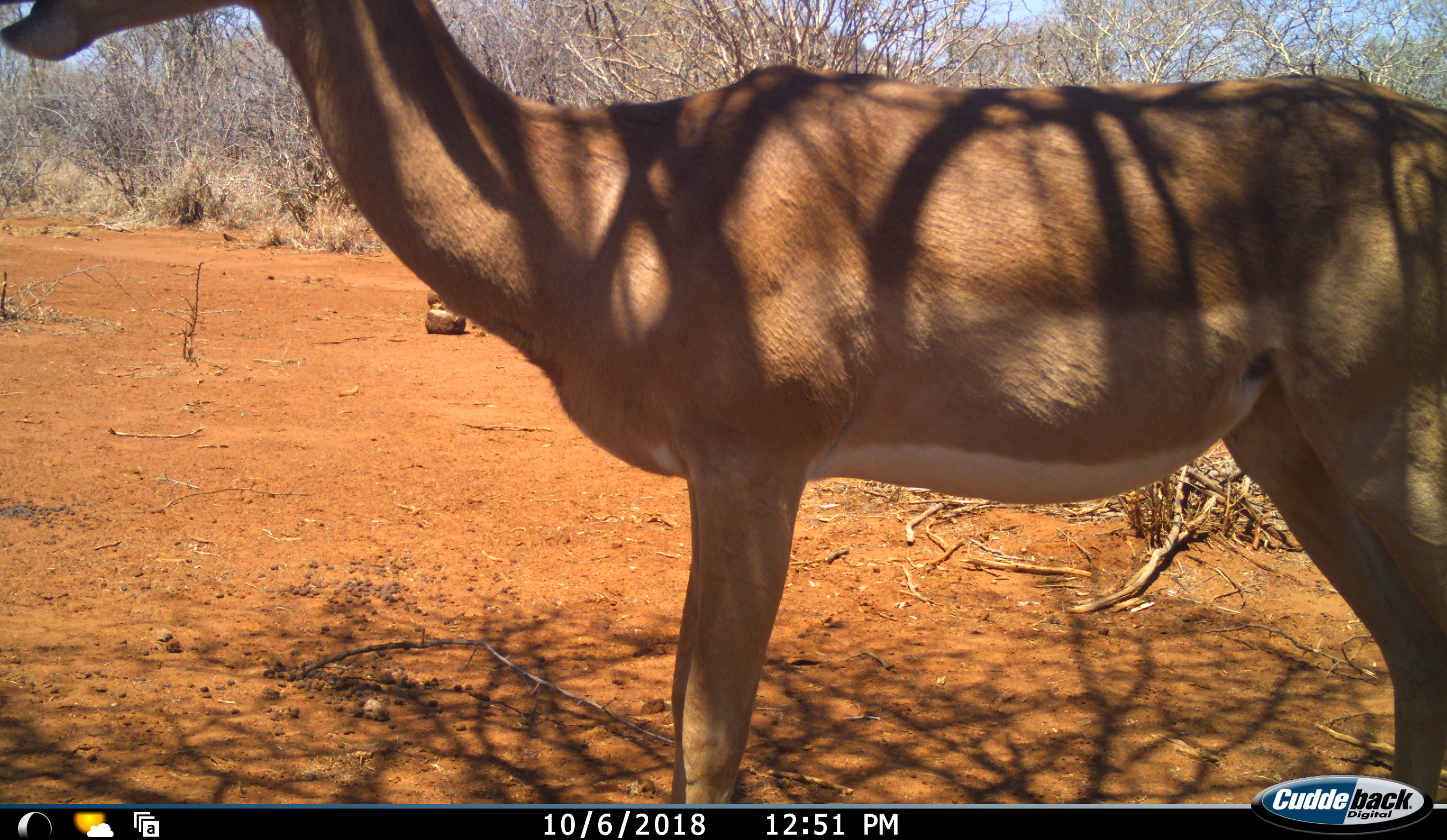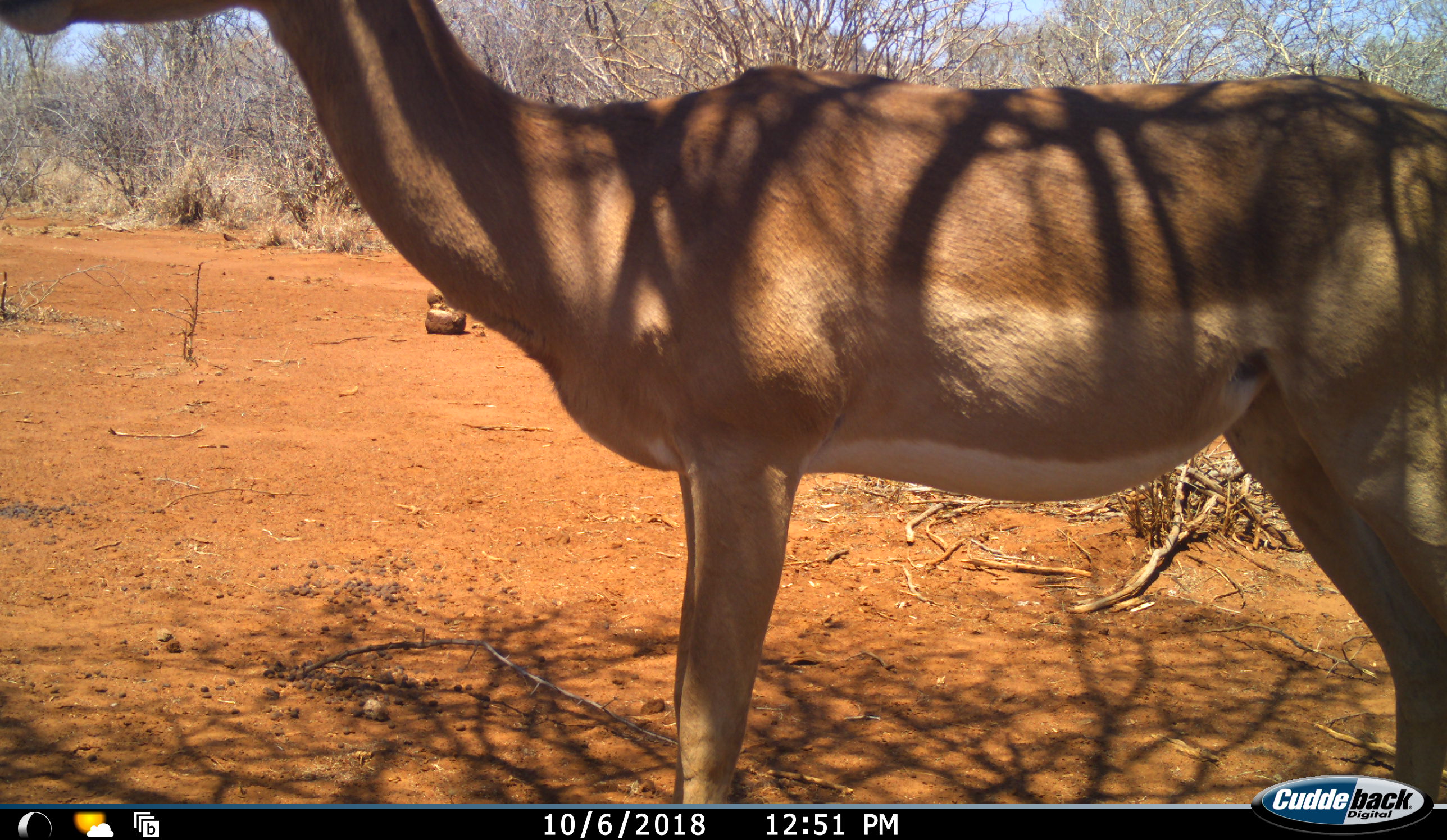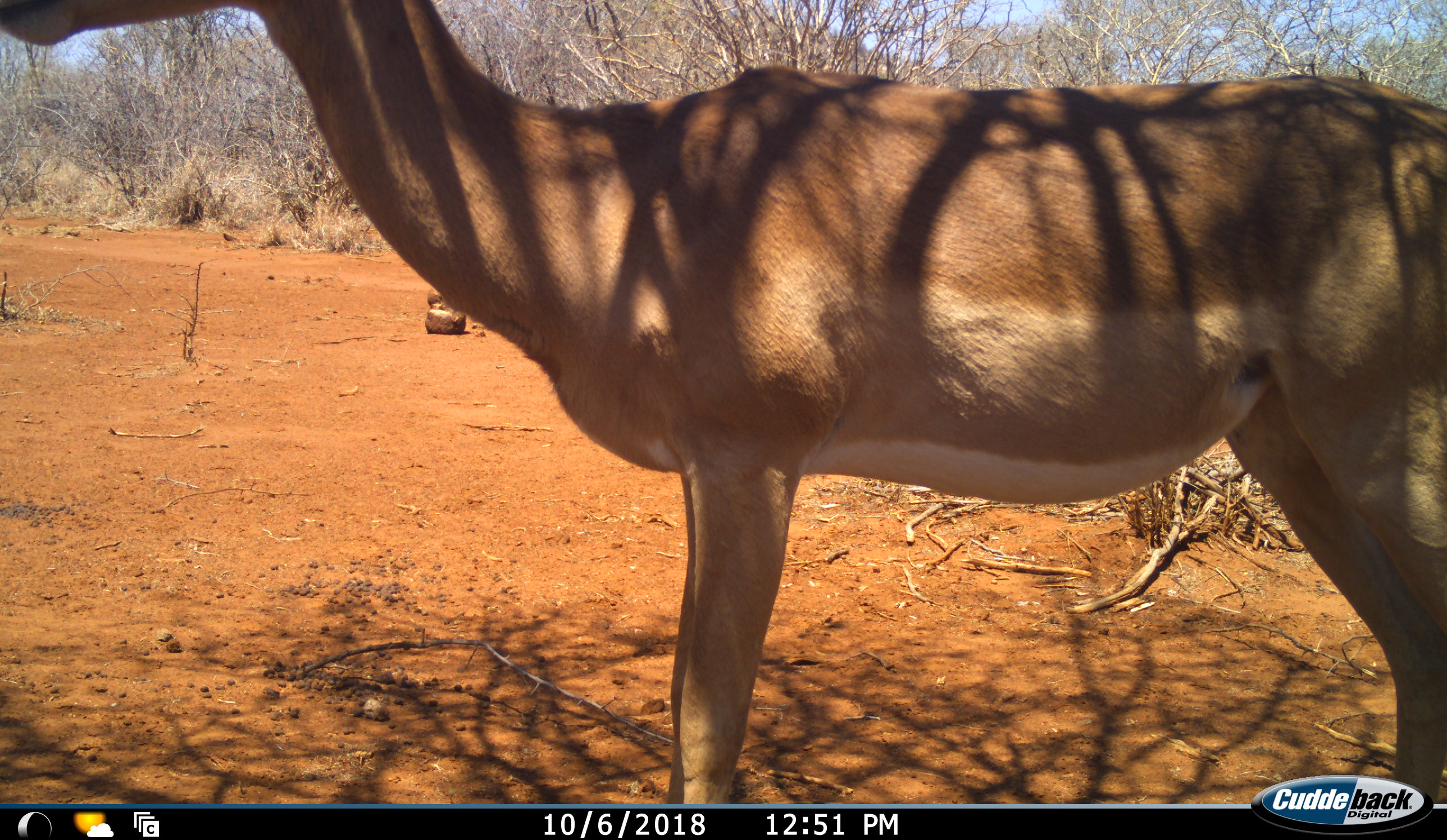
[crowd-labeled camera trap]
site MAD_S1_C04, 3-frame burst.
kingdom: Animalia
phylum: Chordata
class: Mammalia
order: Artiodactyla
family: Bovidae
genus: Aepyceros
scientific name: Aepyceros melampus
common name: impala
Impala (Aepyceros melampus), count 1. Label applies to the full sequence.